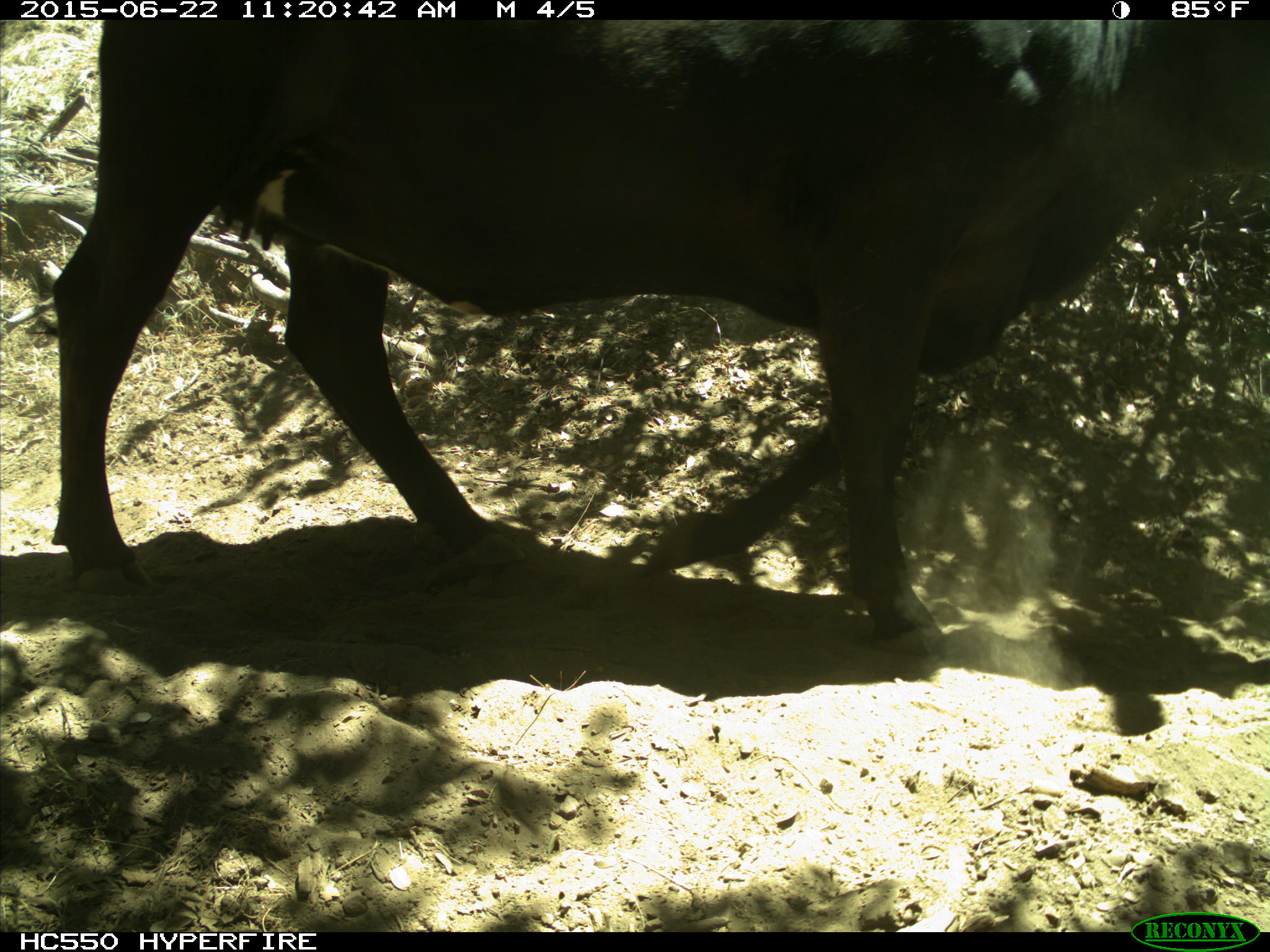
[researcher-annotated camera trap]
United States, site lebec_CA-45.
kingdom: Animalia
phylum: Chordata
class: Mammalia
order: Artiodactyla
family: Bovidae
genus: Bos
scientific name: Bos taurus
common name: domestic cow